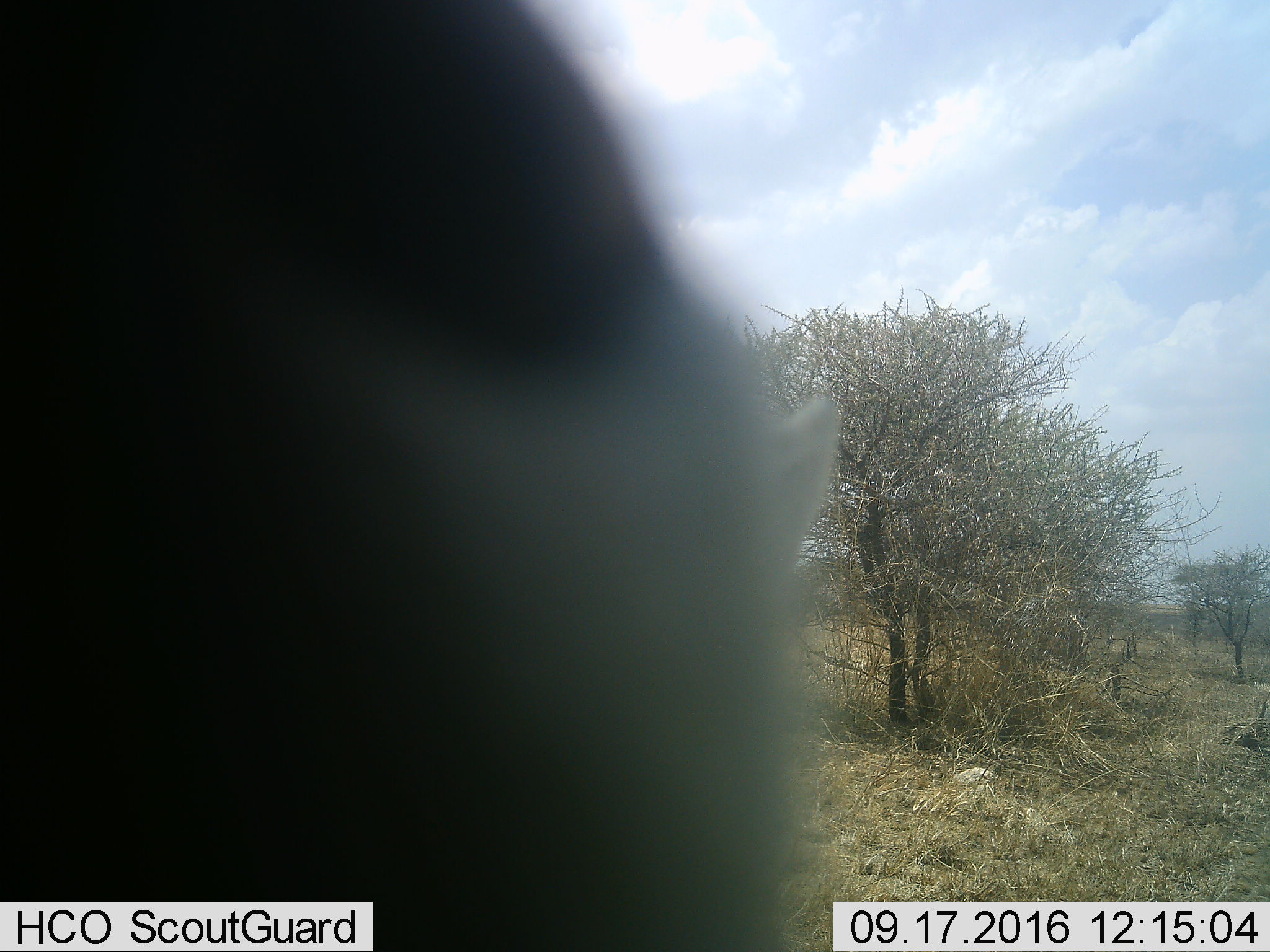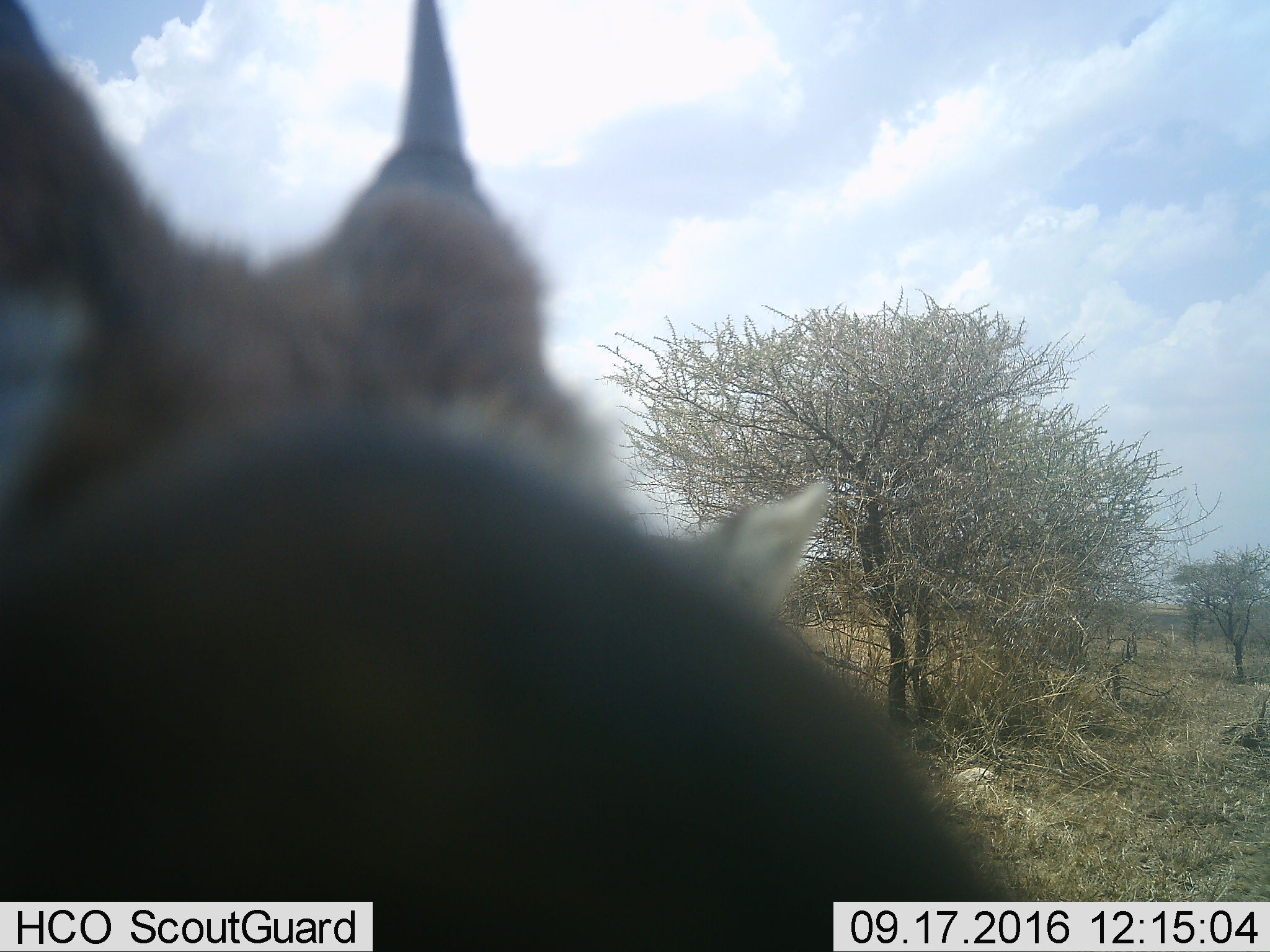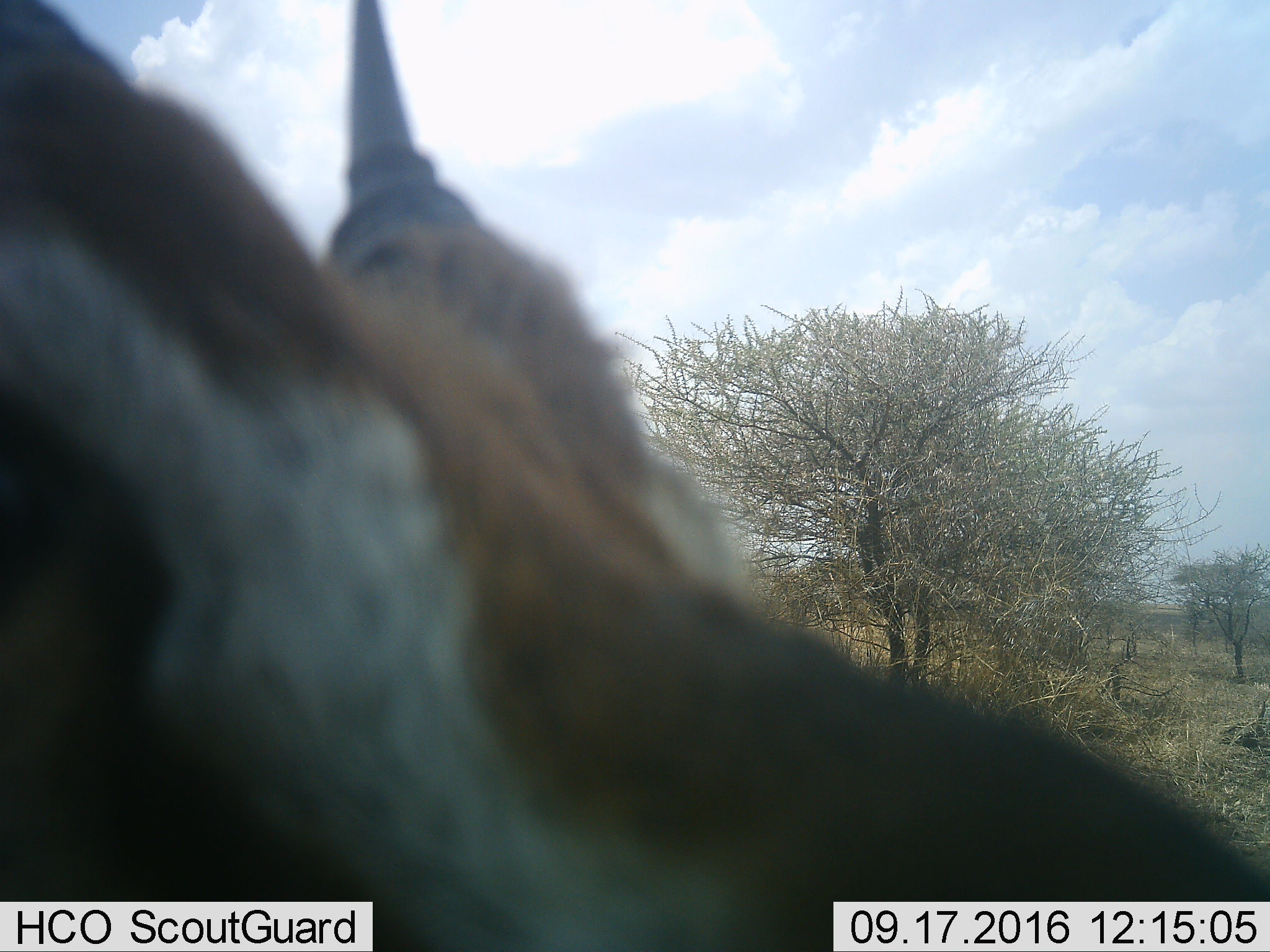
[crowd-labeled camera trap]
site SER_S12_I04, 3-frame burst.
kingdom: Animalia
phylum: Chordata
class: Mammalia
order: Artiodactyla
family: Bovidae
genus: Eudorcas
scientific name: Eudorcas thomsonii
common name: thomson's gazelle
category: gazellethomsons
Gazellethomsons (thomson's gazelle) (Eudorcas thomsonii), count 1. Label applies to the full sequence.